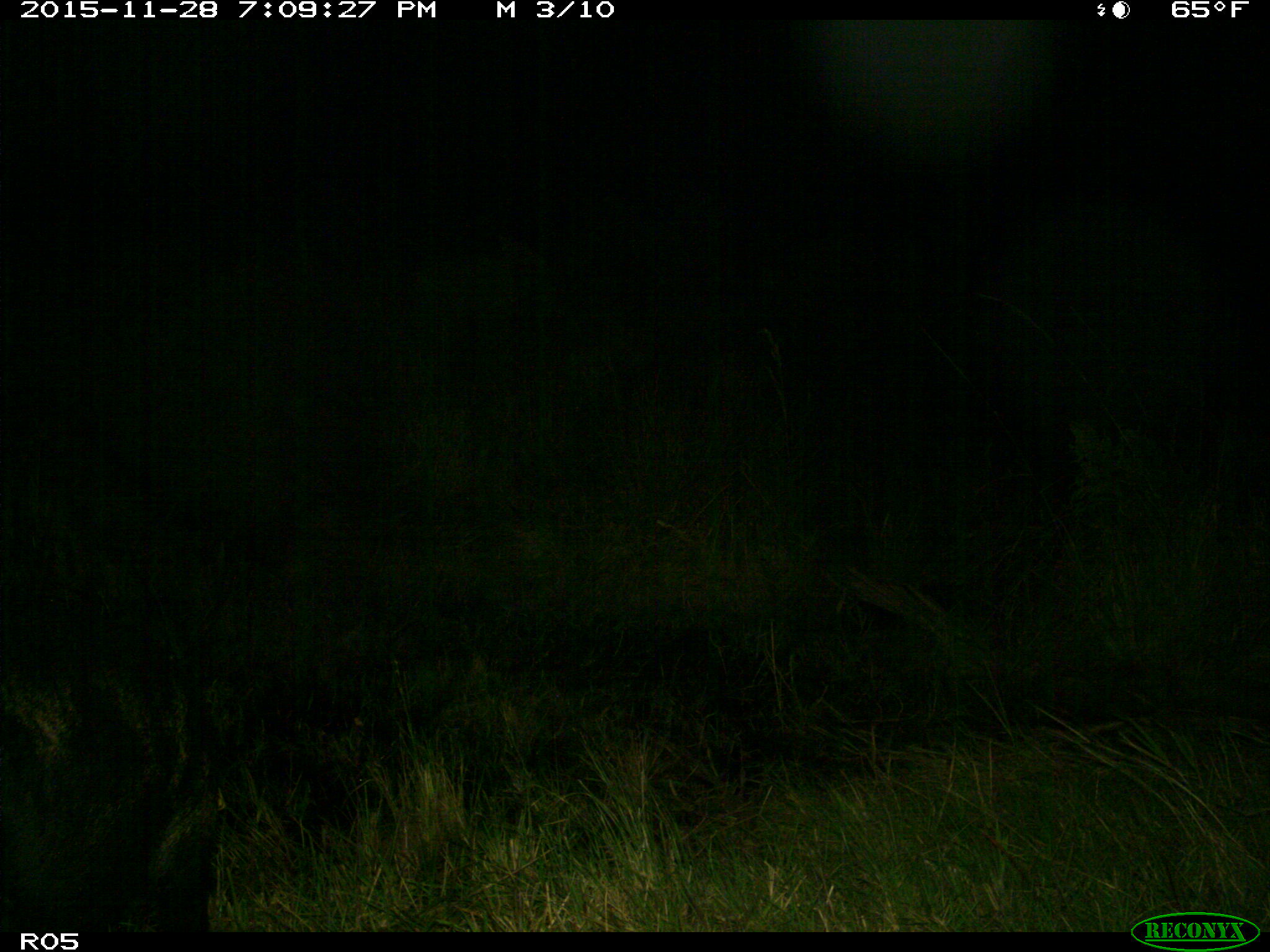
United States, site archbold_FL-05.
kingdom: Animalia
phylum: Chordata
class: Mammalia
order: Artiodactyla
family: Suidae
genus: Sus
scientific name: Sus scrofa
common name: wild boar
Sus scrofa (wild boar).